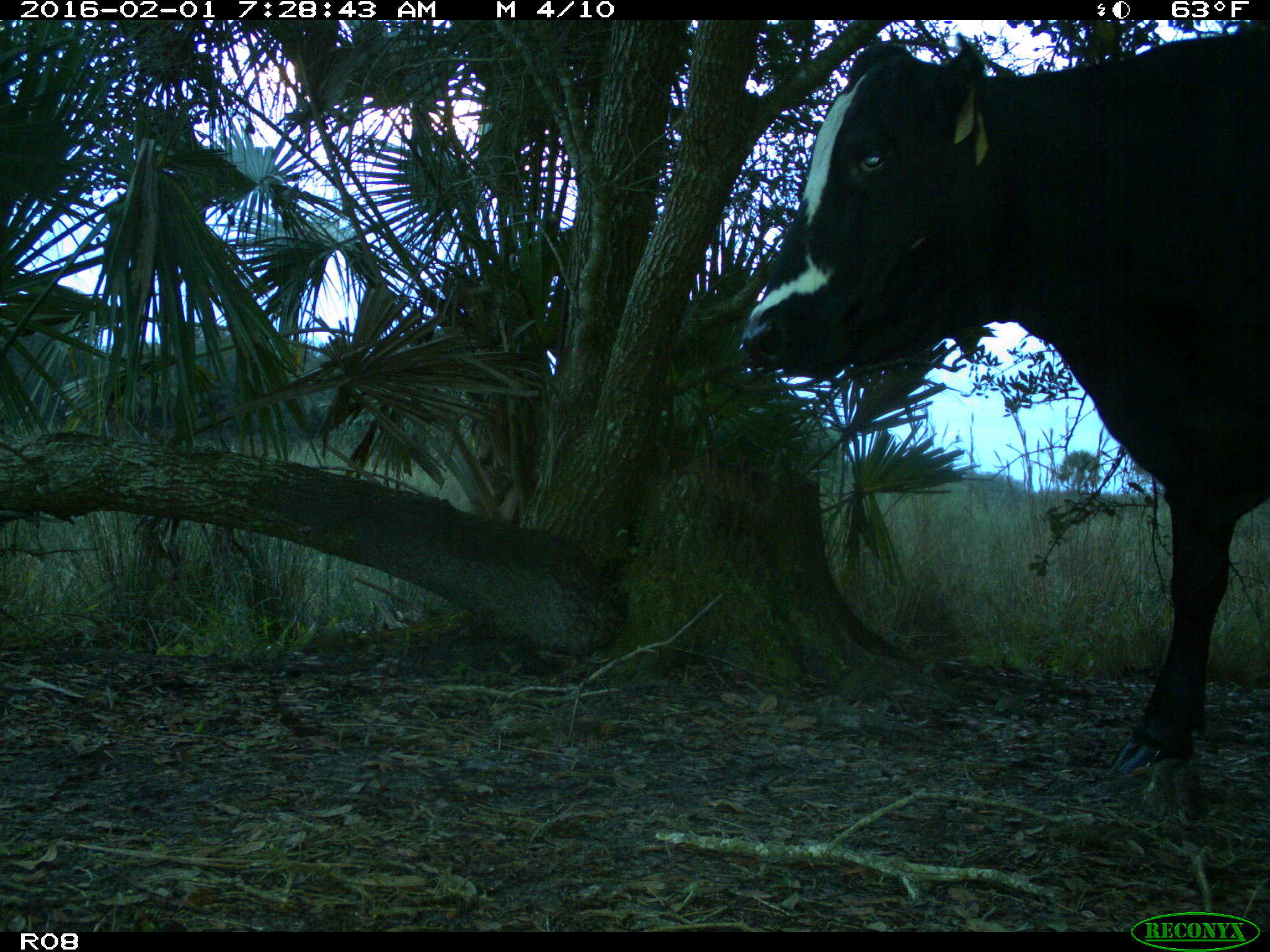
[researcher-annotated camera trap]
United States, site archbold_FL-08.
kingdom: Animalia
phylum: Chordata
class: Mammalia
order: Artiodactyla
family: Bovidae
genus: Bos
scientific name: Bos taurus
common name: domestic cow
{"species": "Bos taurus (domestic cow)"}